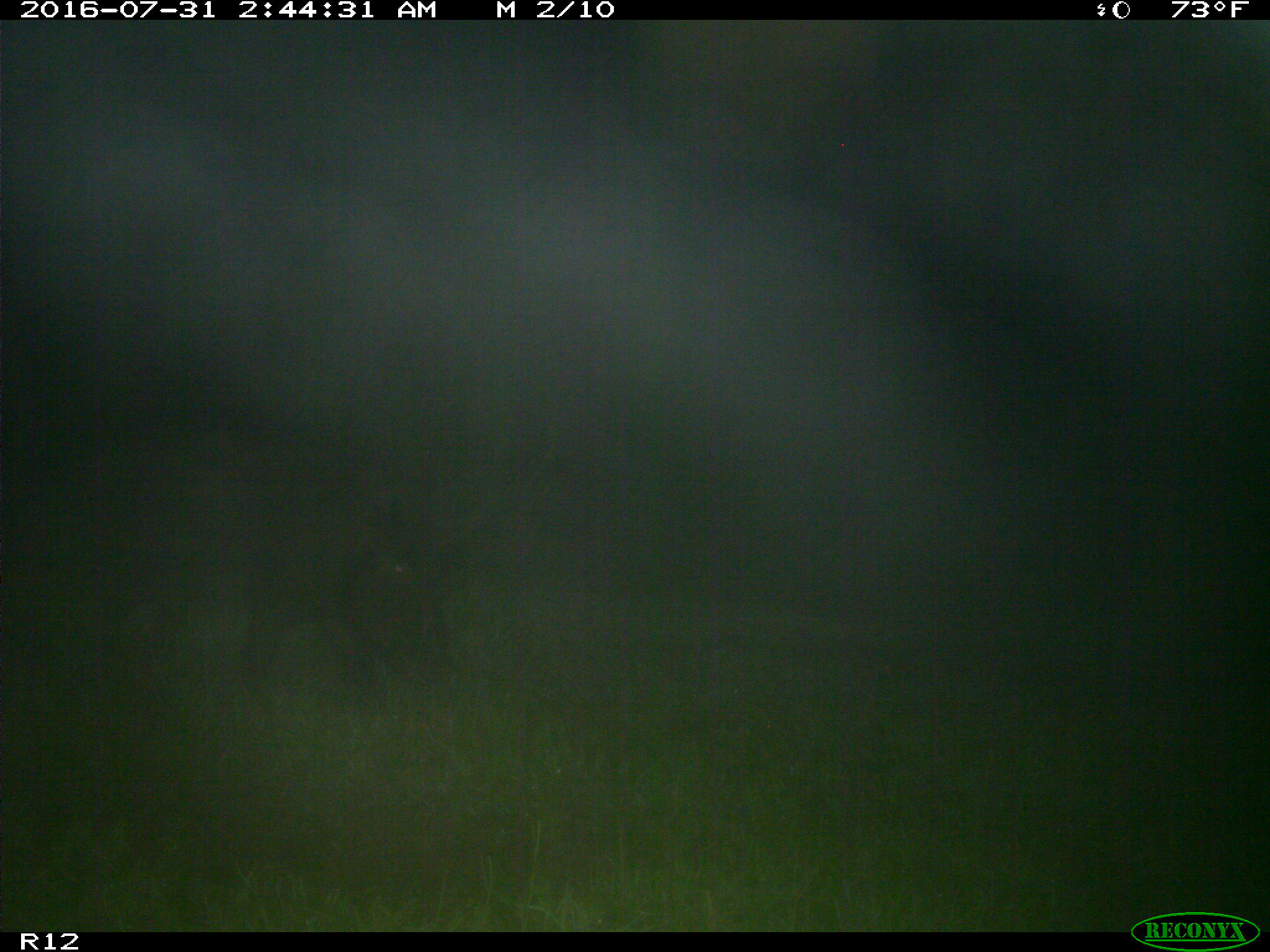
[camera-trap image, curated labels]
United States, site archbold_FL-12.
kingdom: Animalia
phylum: Chordata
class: Mammalia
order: Artiodactyla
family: Suidae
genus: Sus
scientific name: Sus scrofa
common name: wild boar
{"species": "Sus scrofa (wild boar)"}